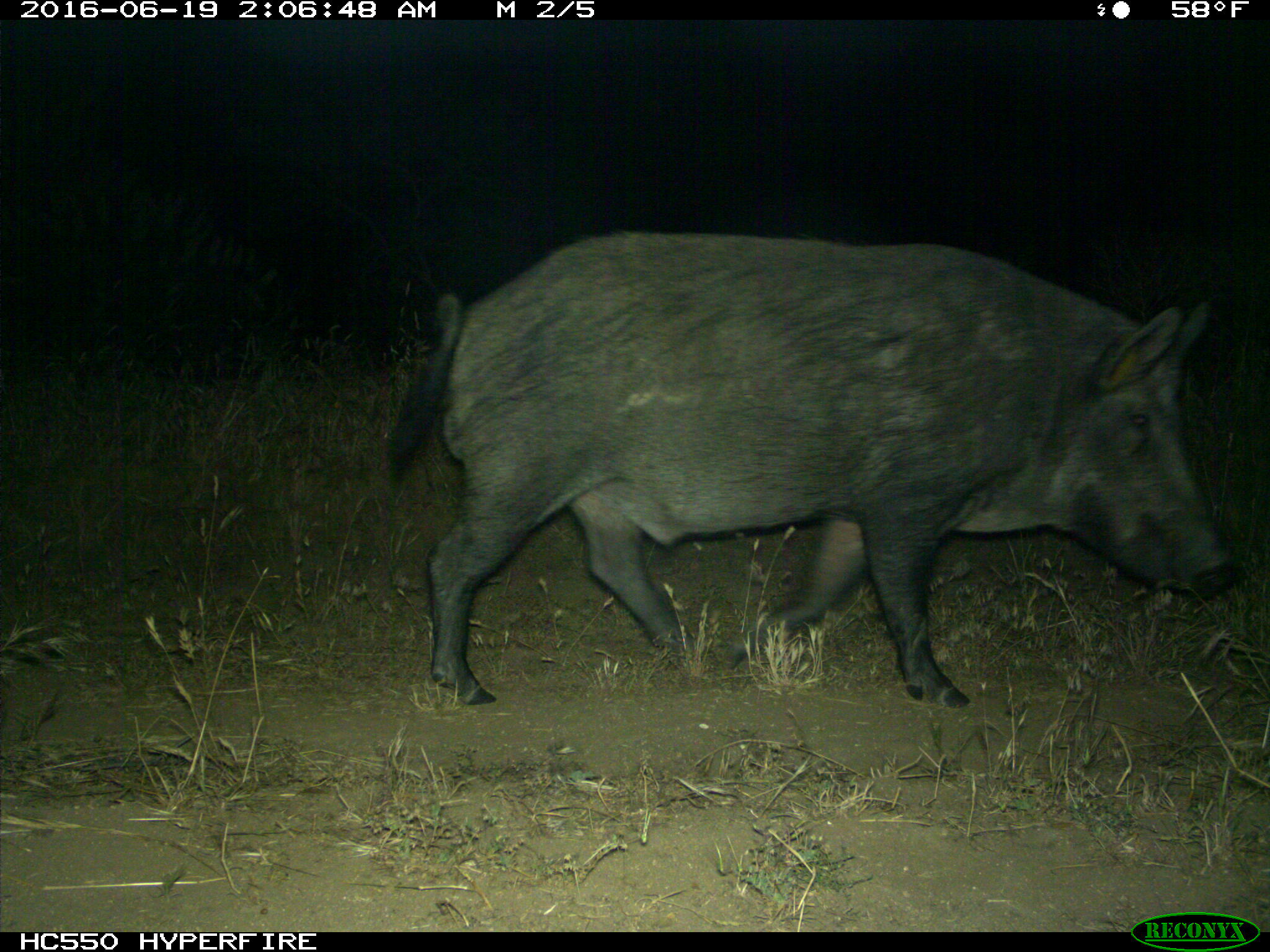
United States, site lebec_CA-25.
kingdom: Animalia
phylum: Chordata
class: Mammalia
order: Artiodactyla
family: Suidae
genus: Sus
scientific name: Sus scrofa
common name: wild boar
Sus scrofa (wild boar).